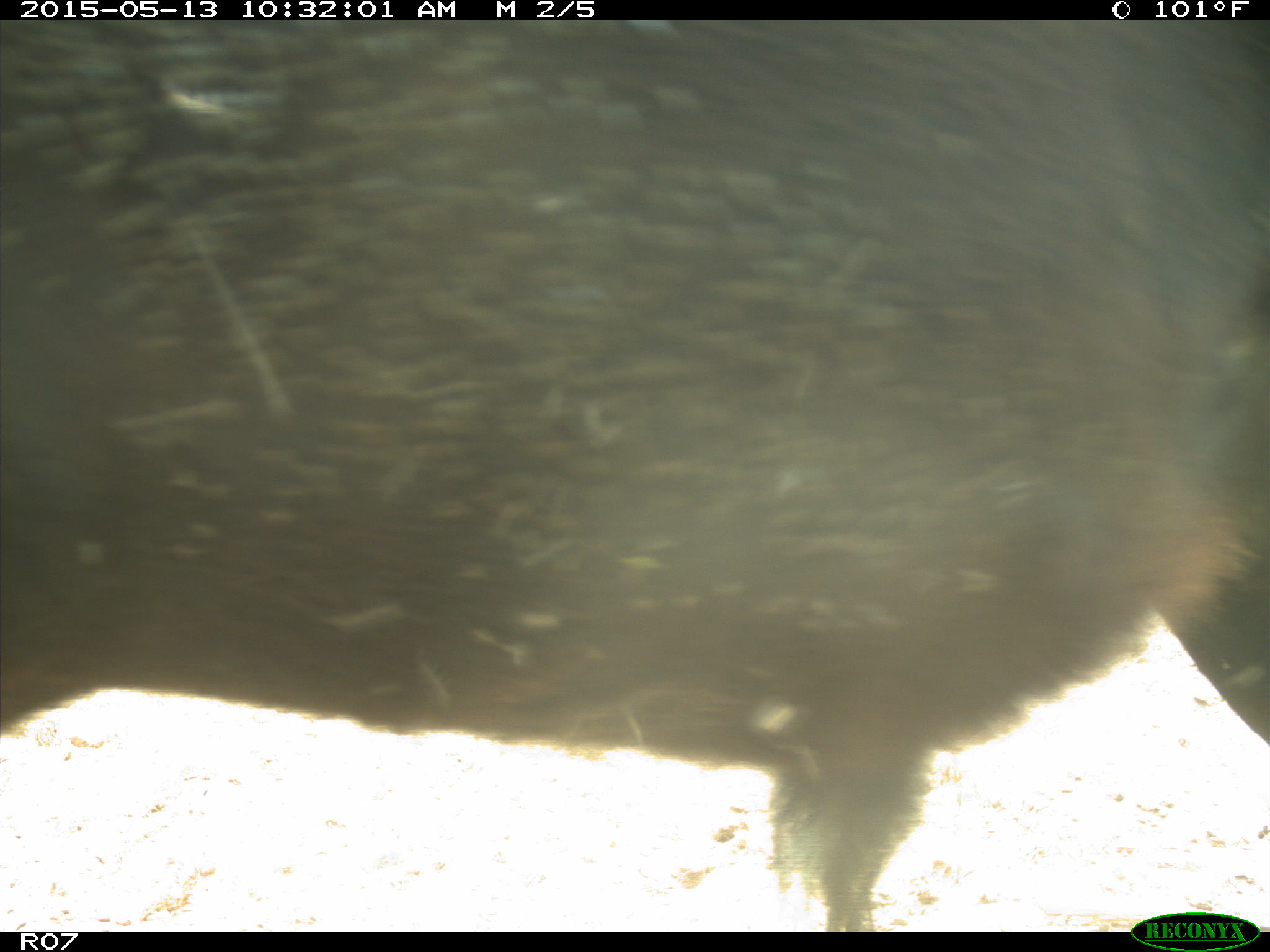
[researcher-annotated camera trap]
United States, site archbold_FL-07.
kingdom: Animalia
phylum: Chordata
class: Mammalia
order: Artiodactyla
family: Bovidae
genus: Bos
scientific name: Bos taurus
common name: domestic cow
Bos taurus (domestic cow).